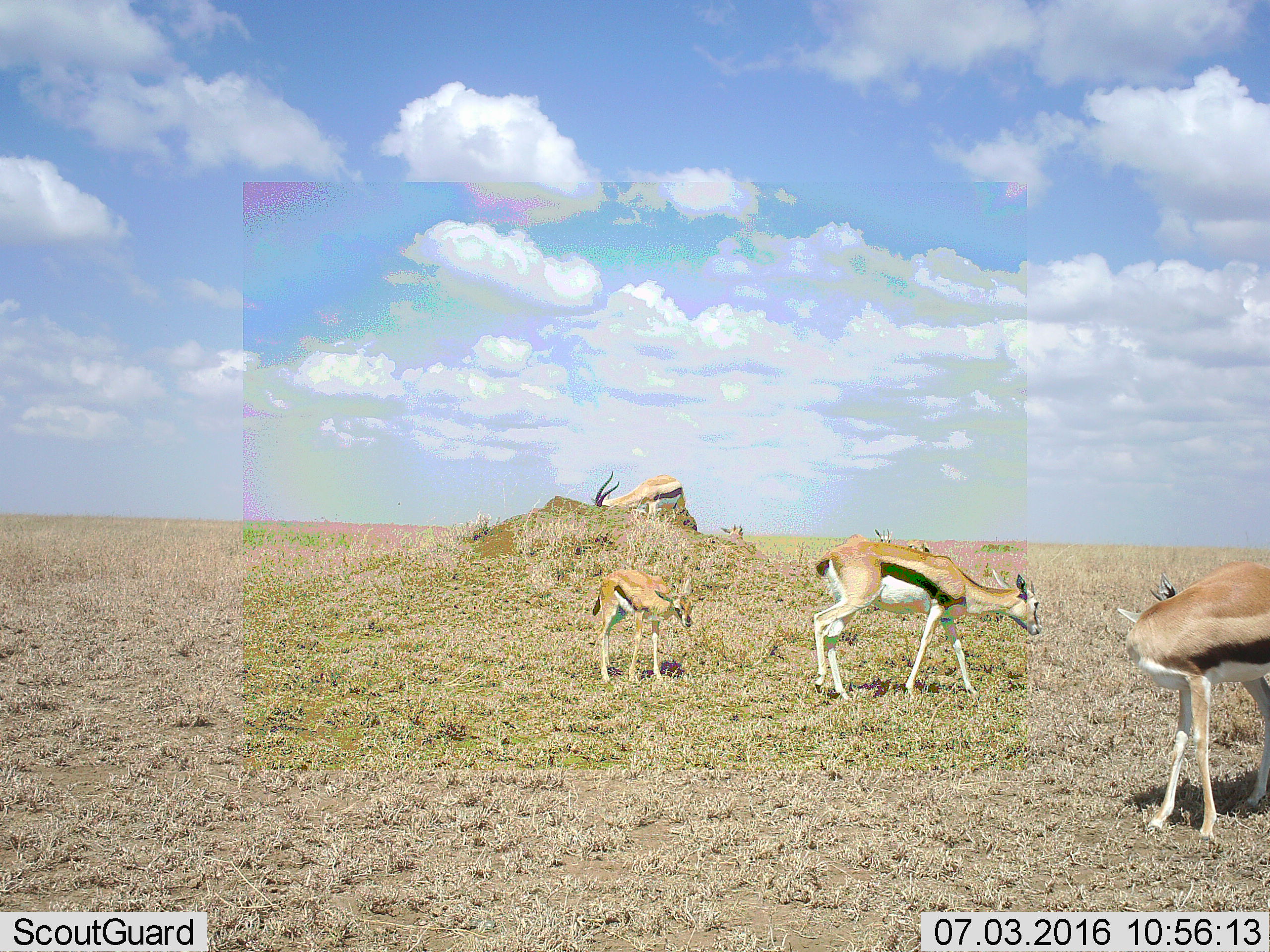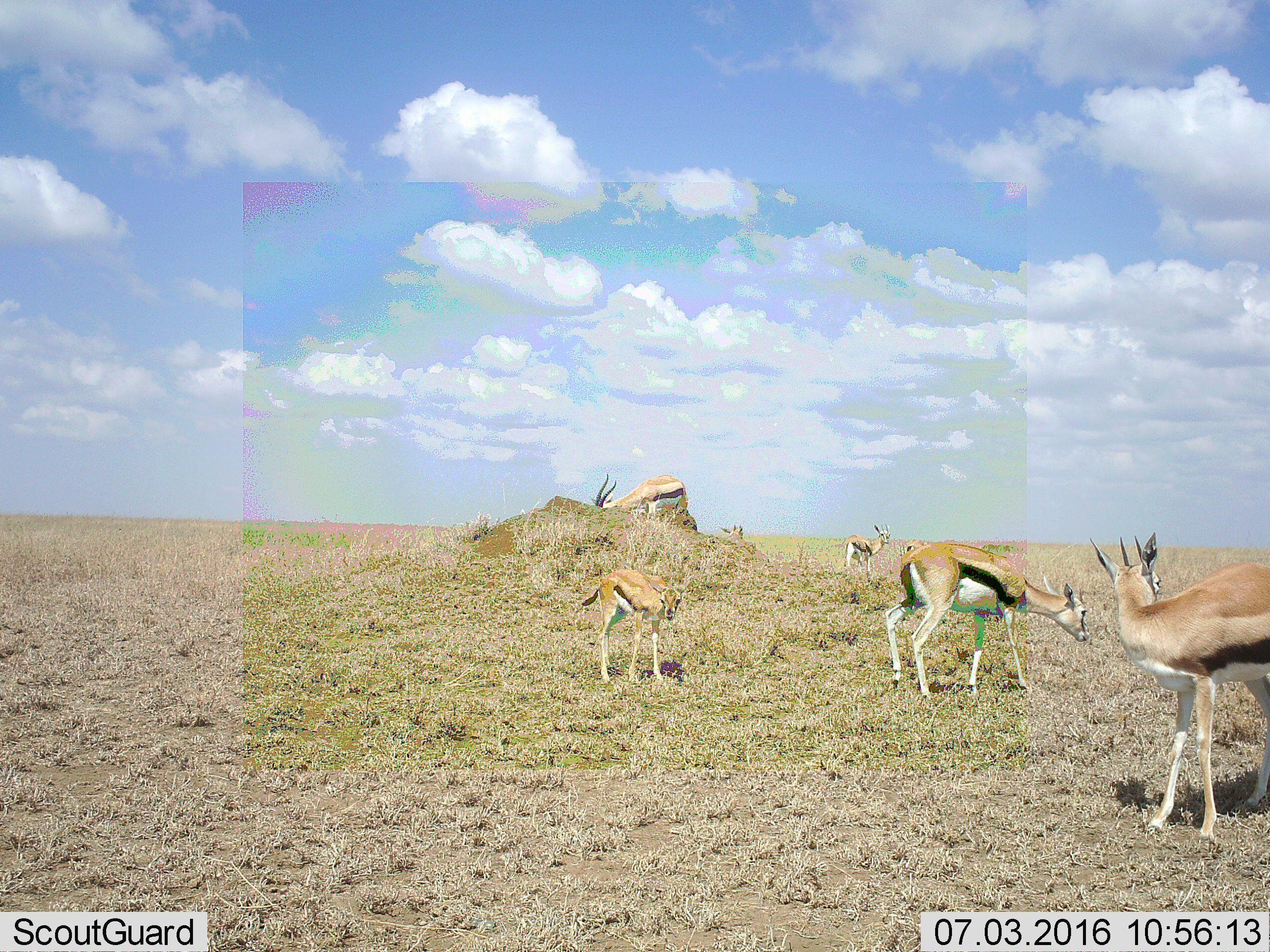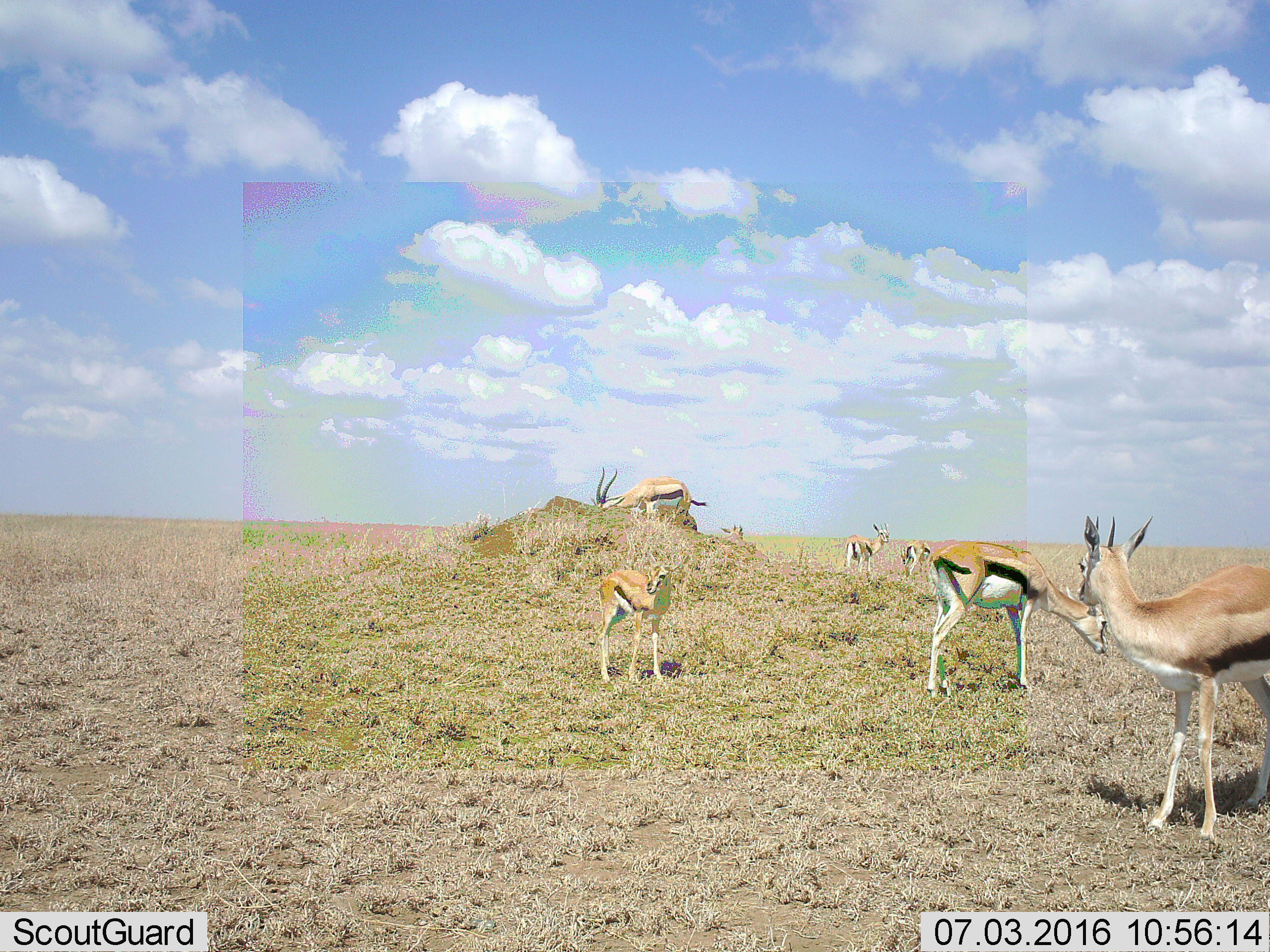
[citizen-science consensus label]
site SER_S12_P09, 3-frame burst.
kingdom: Animalia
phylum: Chordata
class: Mammalia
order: Artiodactyla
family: Bovidae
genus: Eudorcas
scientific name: Eudorcas thomsonii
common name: thomson's gazelle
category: gazellethomsons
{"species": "gazellethomsons (thomson's gazelle) (Eudorcas thomsonii)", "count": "7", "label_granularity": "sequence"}